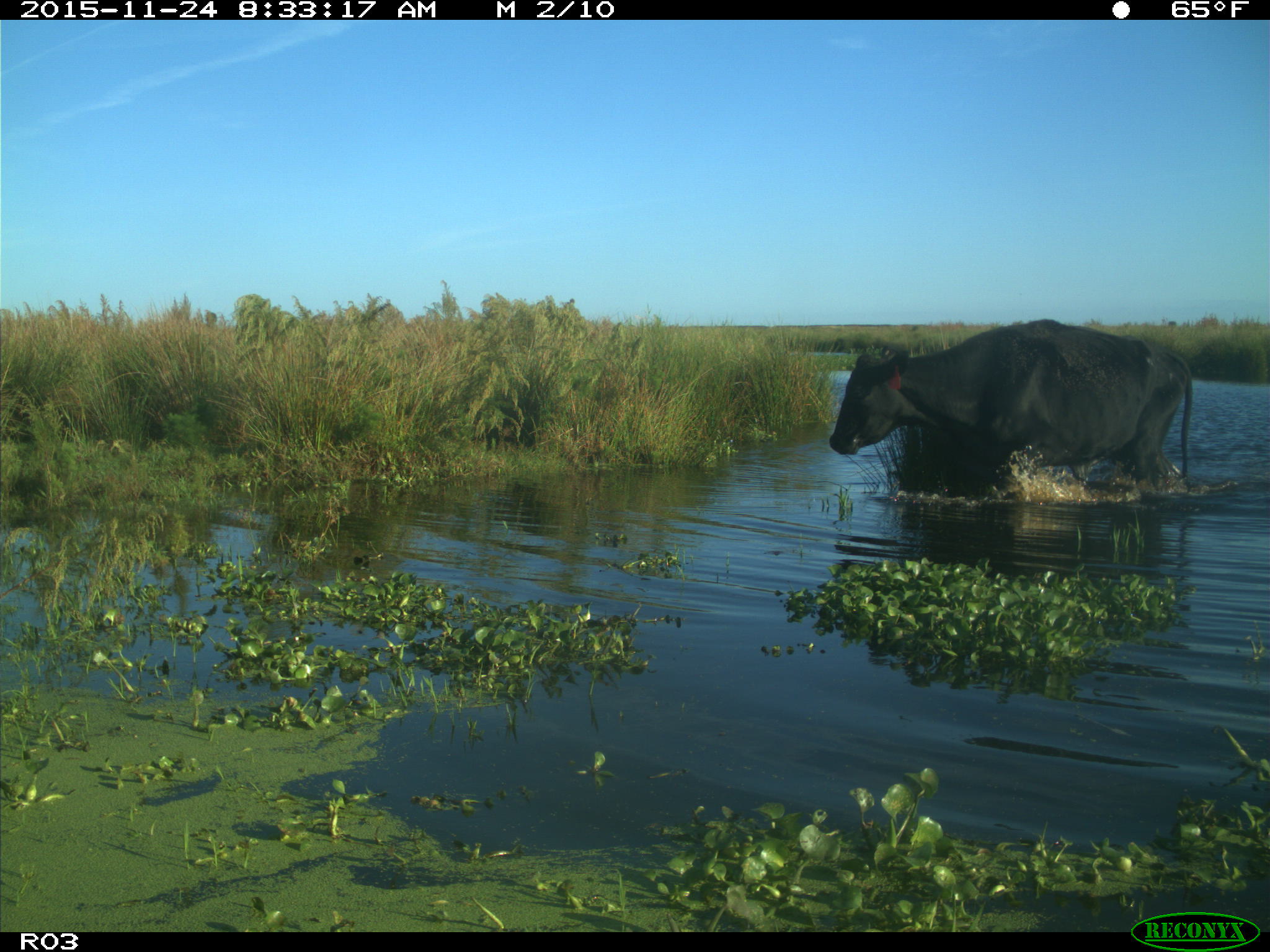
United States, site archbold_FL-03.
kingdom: Animalia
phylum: Chordata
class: Mammalia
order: Artiodactyla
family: Bovidae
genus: Bos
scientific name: Bos taurus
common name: domestic cow